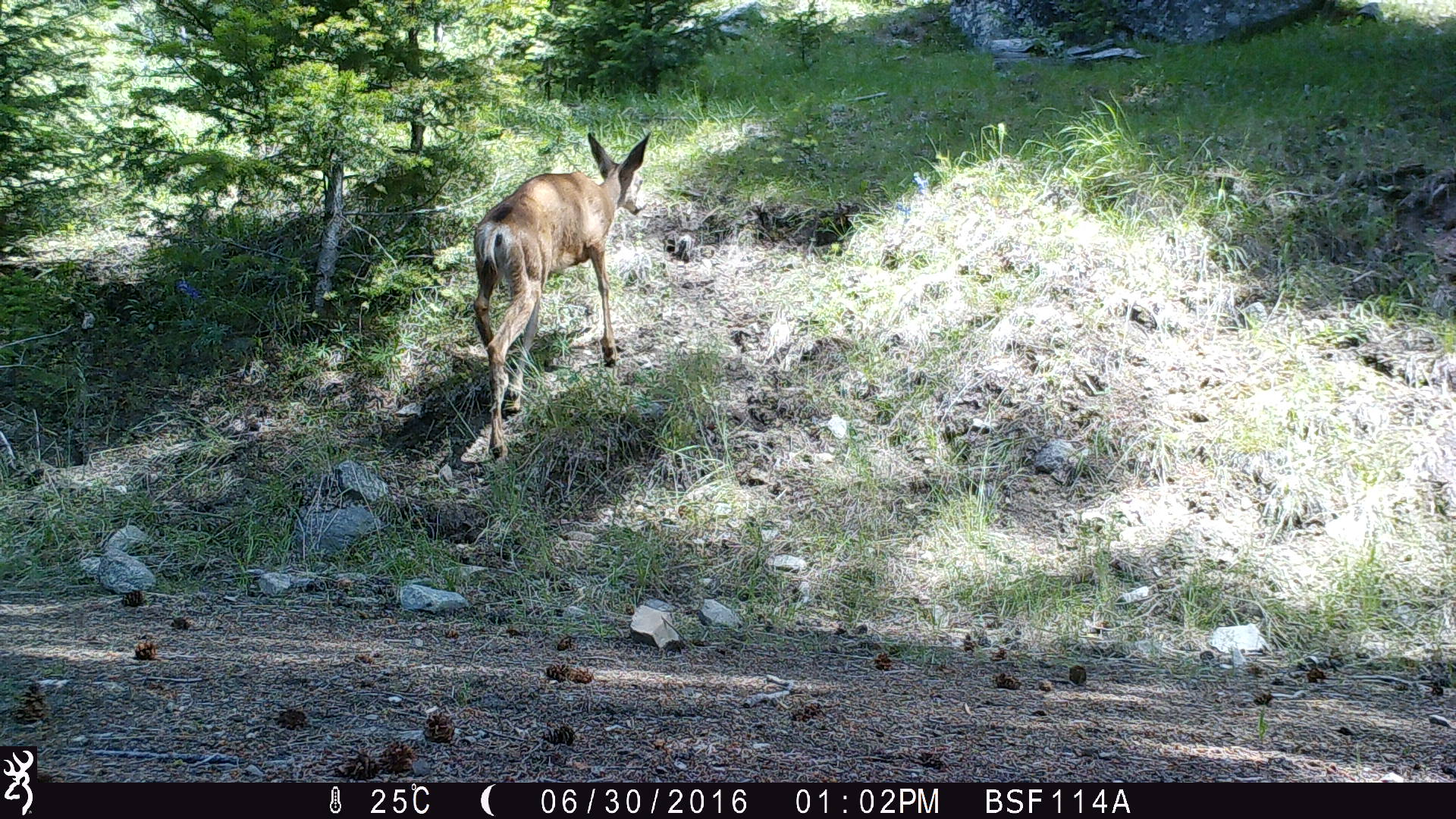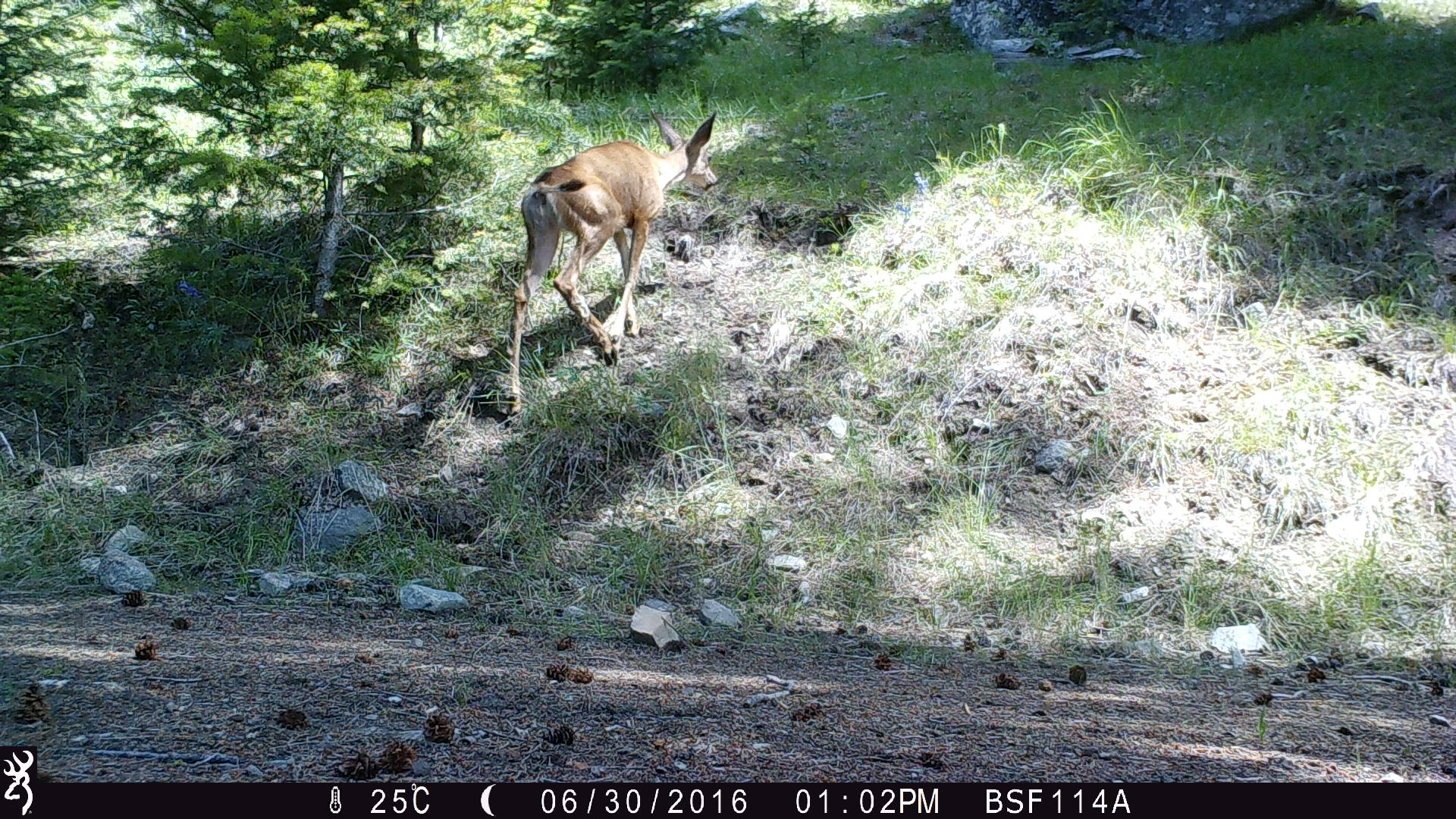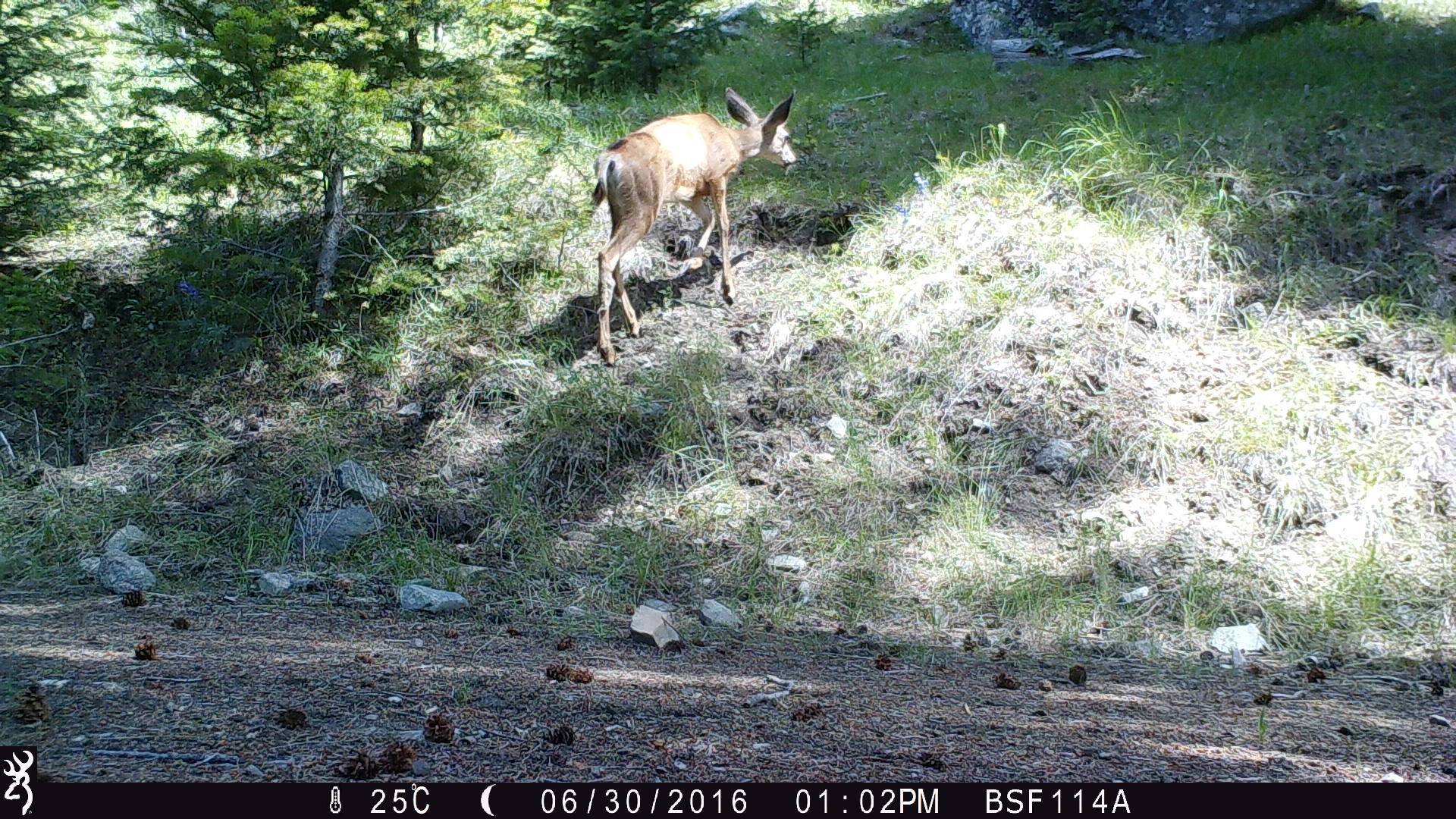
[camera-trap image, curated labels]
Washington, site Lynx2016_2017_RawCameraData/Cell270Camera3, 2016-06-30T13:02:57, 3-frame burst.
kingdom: Animalia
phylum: Chordata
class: Mammalia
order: Artiodactyla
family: Cervidae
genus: Odocoileus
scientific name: Odocoileus hemionus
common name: mule deer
Odocoileus hemionus (mule deer). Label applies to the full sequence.